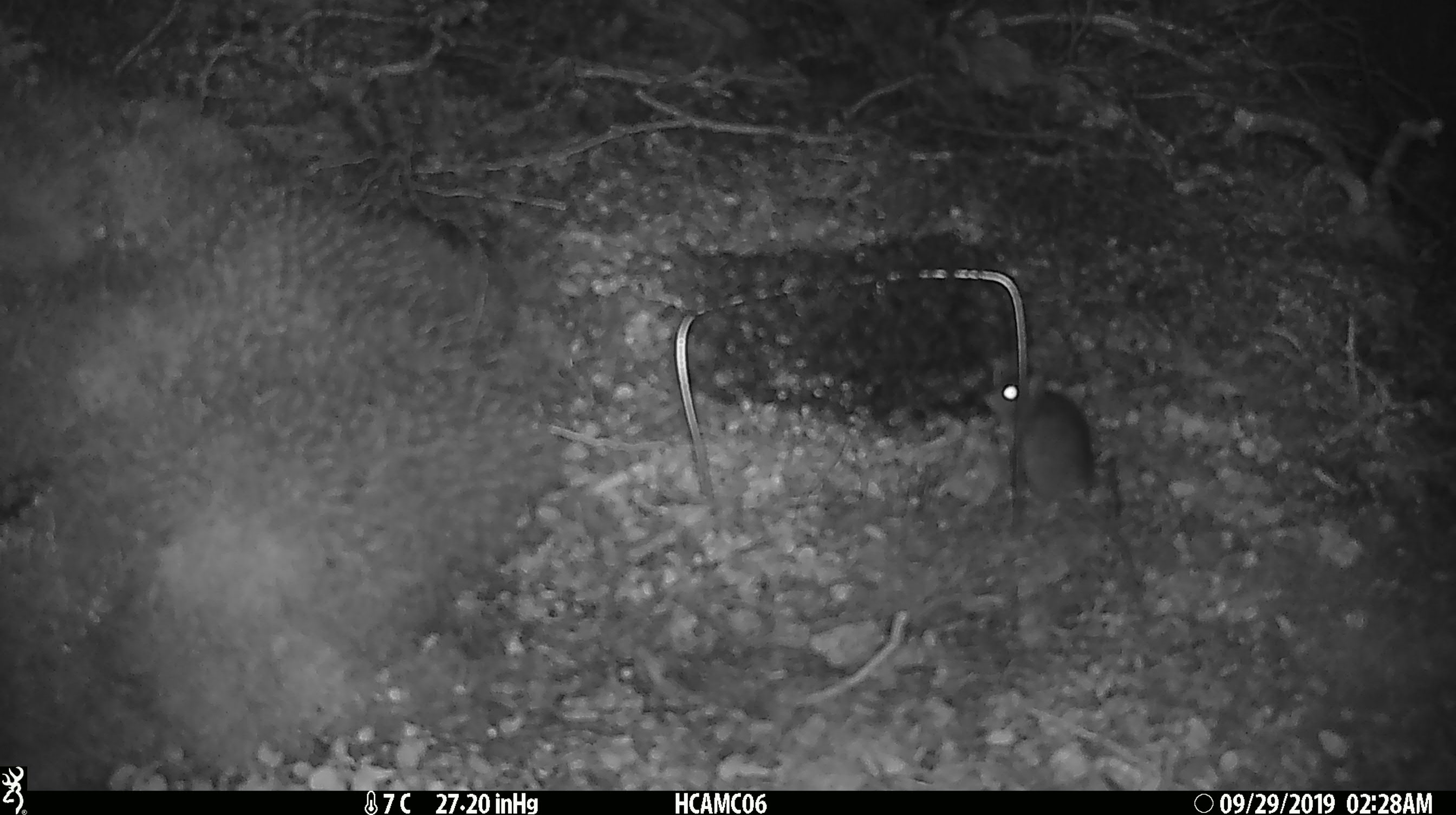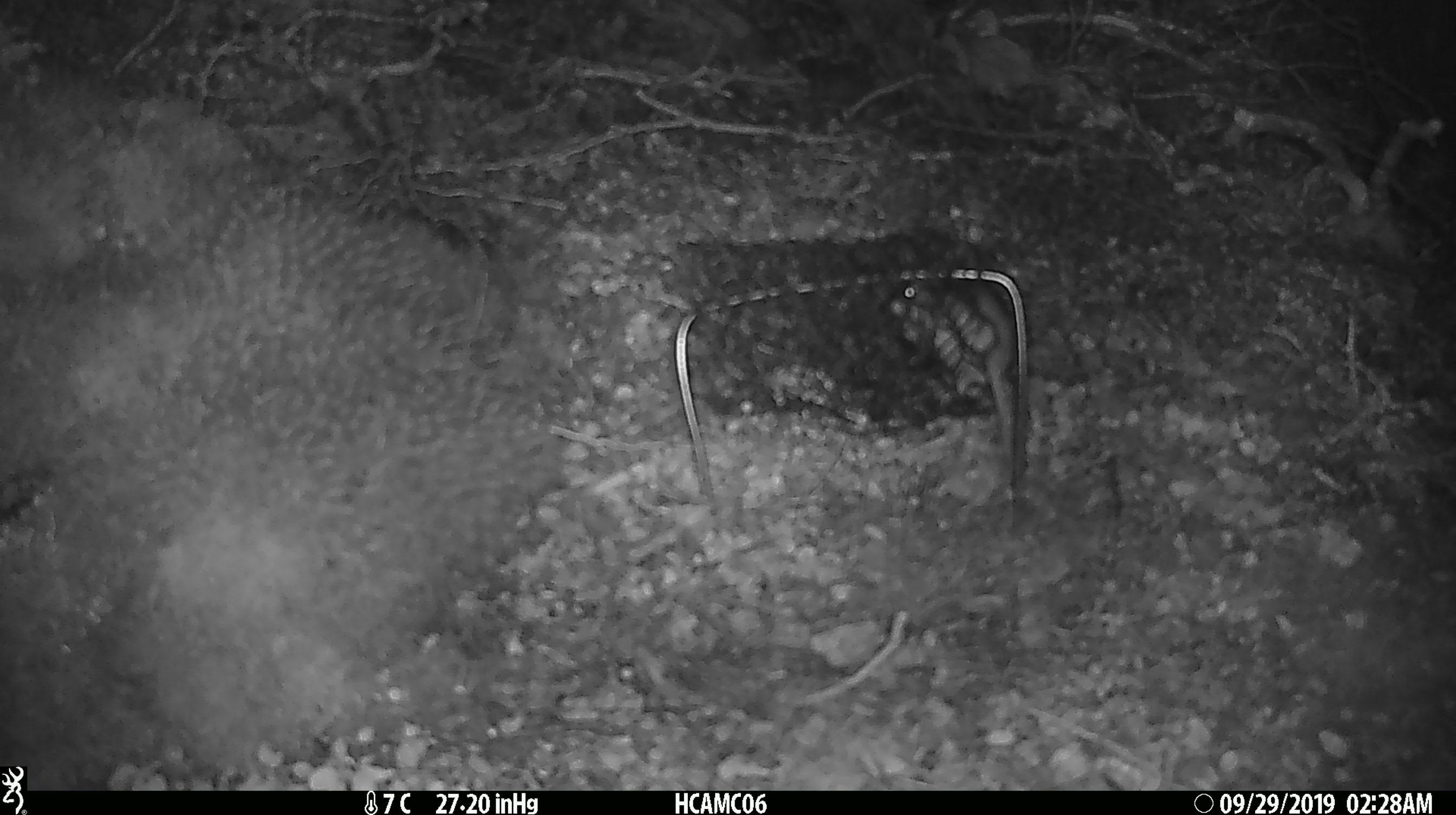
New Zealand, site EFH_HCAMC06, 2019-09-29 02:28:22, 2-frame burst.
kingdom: Animalia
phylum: Chordata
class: Mammalia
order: Rodentia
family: Muridae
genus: Mus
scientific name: Mus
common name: mouse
Mouse (Mus).